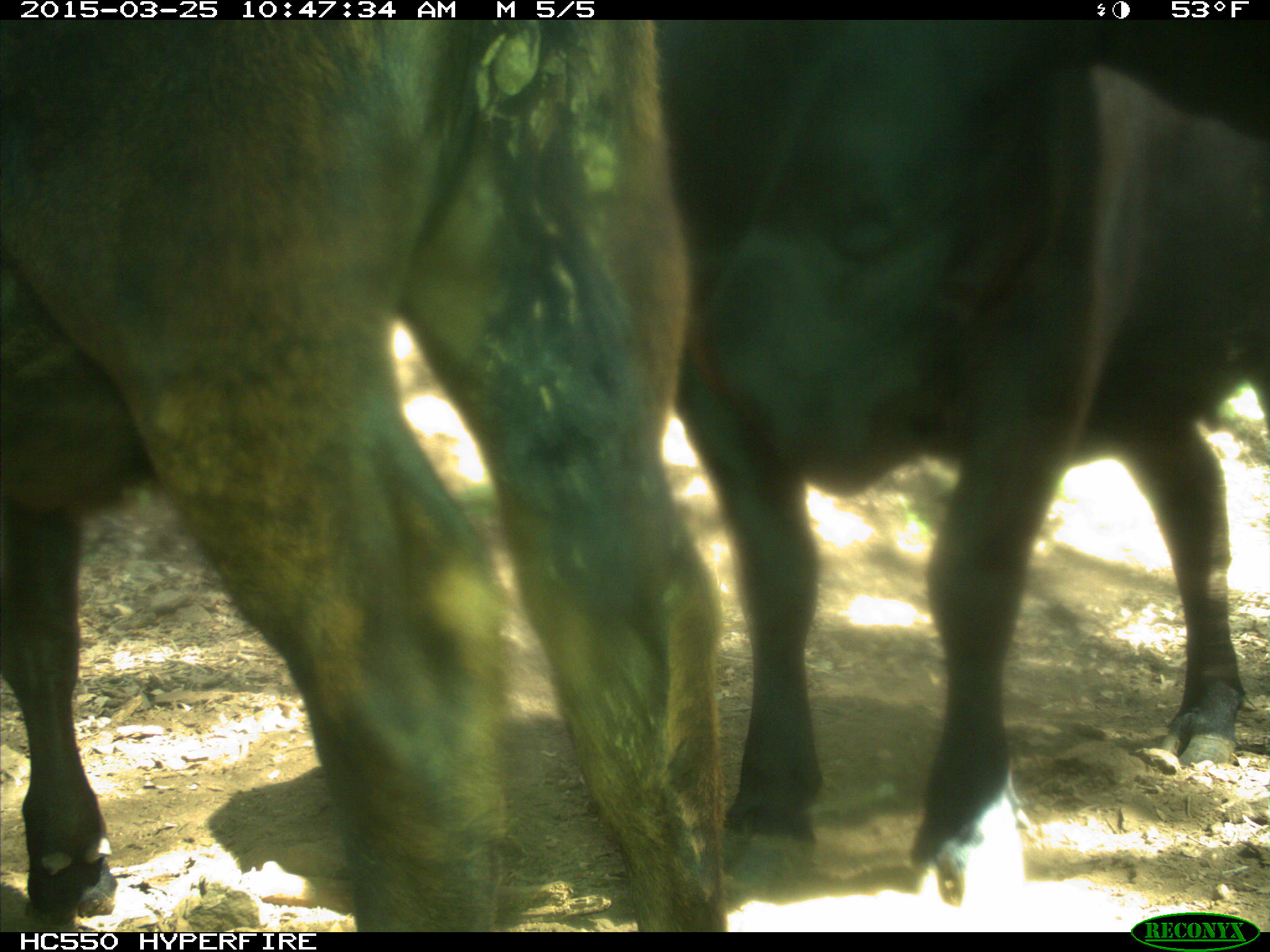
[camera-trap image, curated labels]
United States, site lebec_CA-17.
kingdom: Animalia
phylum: Chordata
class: Mammalia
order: Artiodactyla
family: Bovidae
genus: Bos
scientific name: Bos taurus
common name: domestic cow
Bos taurus (domestic cow).